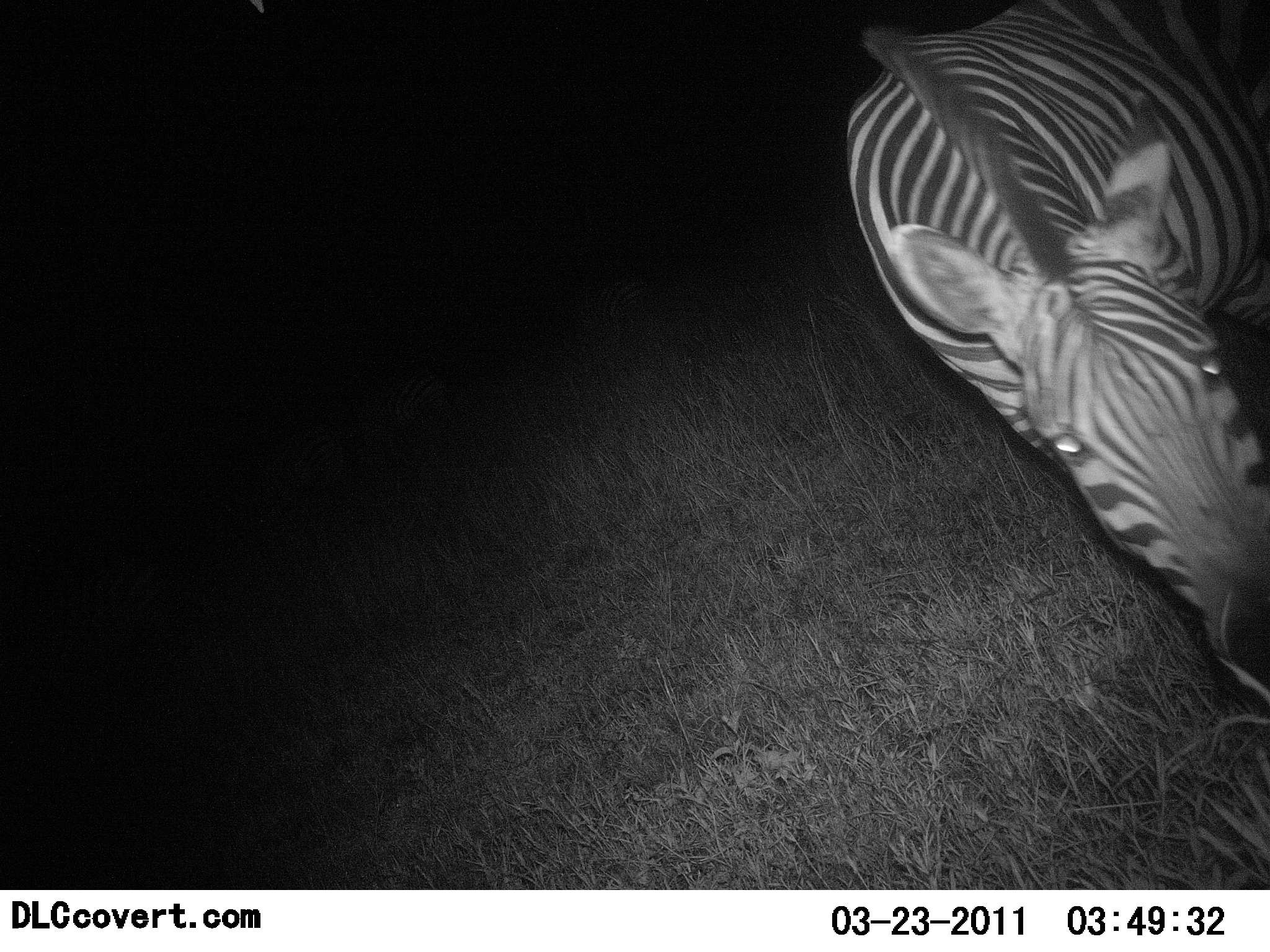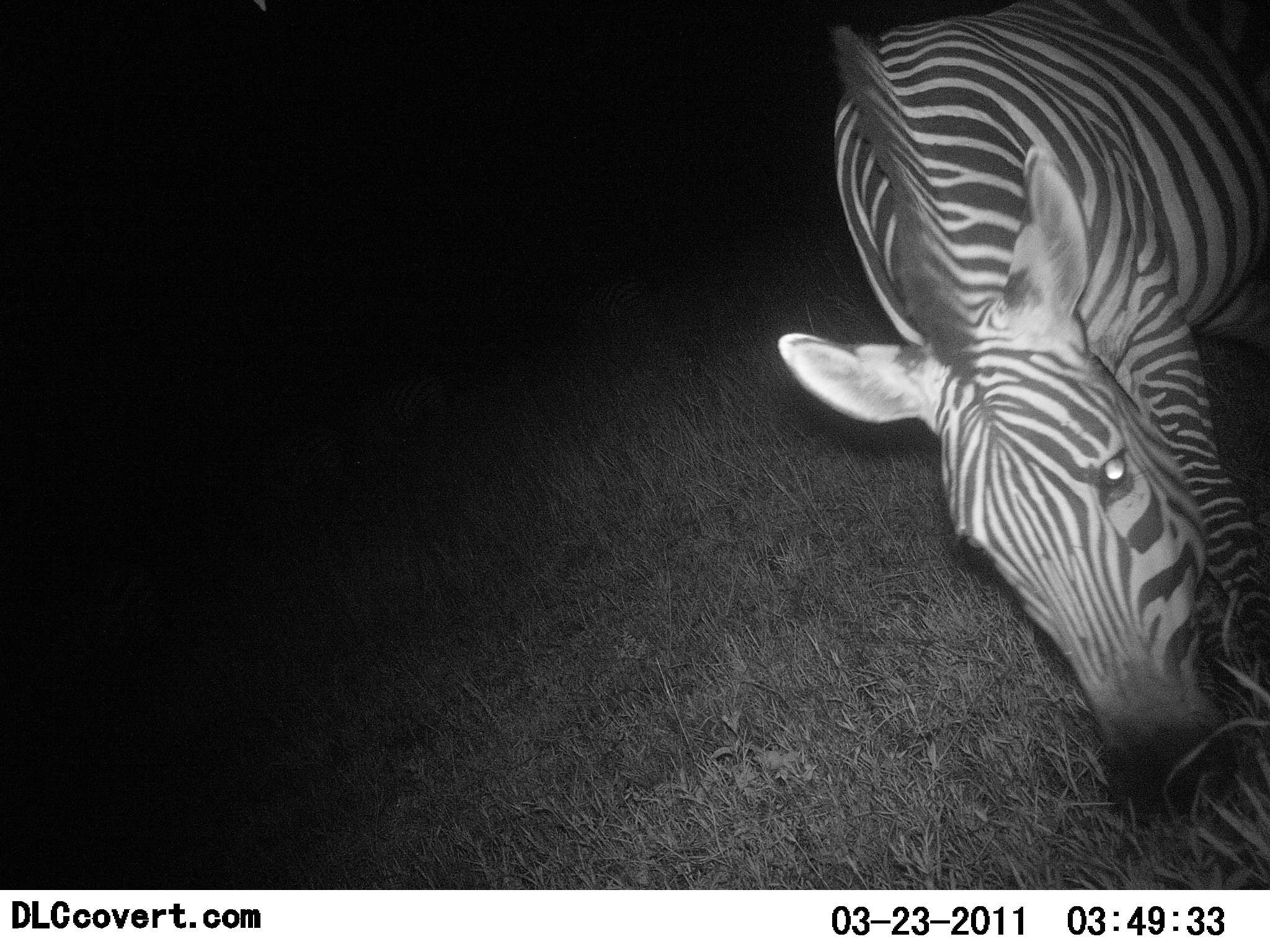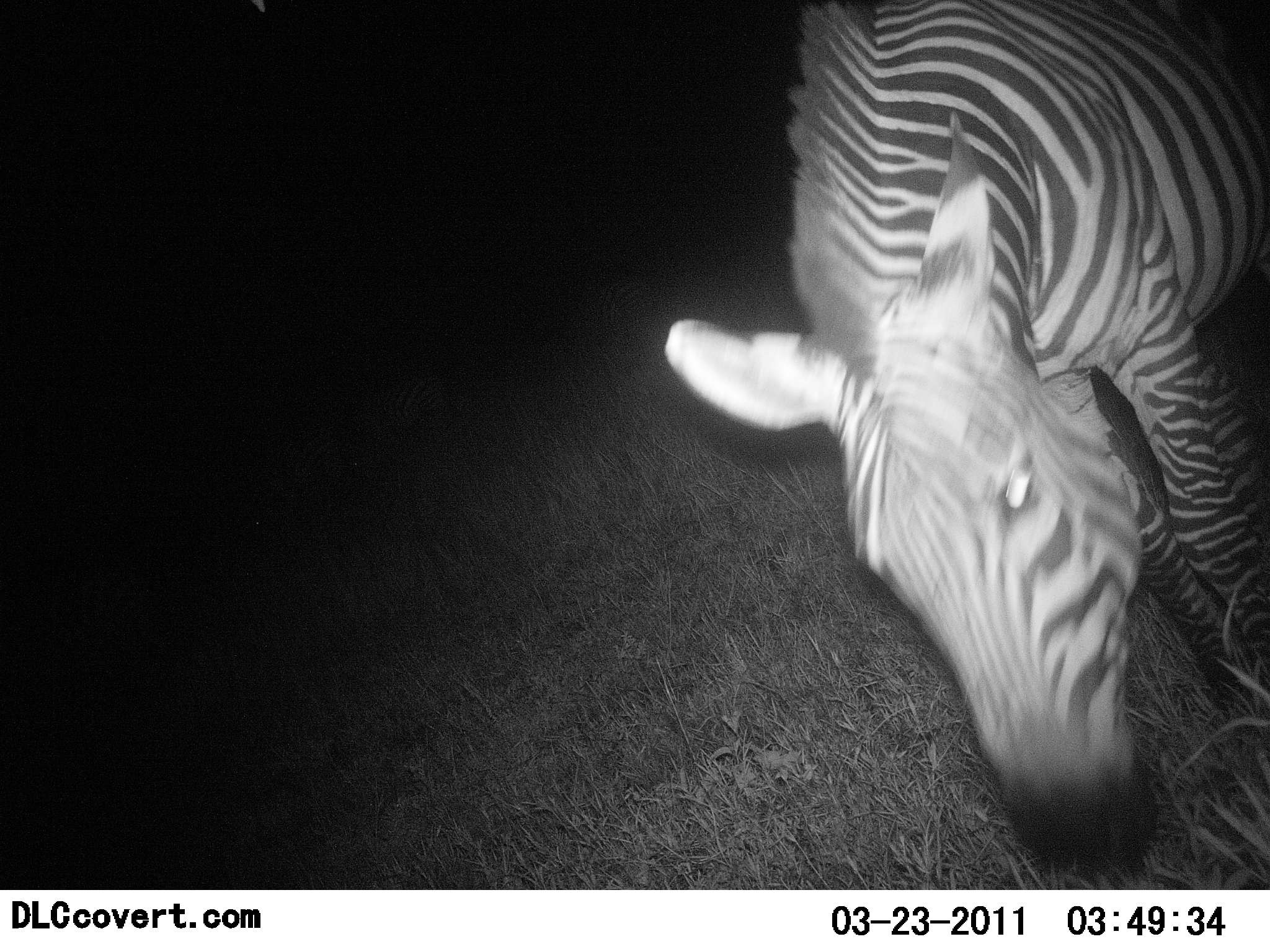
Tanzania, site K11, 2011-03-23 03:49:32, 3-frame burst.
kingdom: Animalia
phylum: Chordata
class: Mammalia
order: Perissodactyla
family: Equidae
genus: Equus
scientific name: Equus quagga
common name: plains zebra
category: zebra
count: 1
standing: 10%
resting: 0%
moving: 30%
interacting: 0%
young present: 0%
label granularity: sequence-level